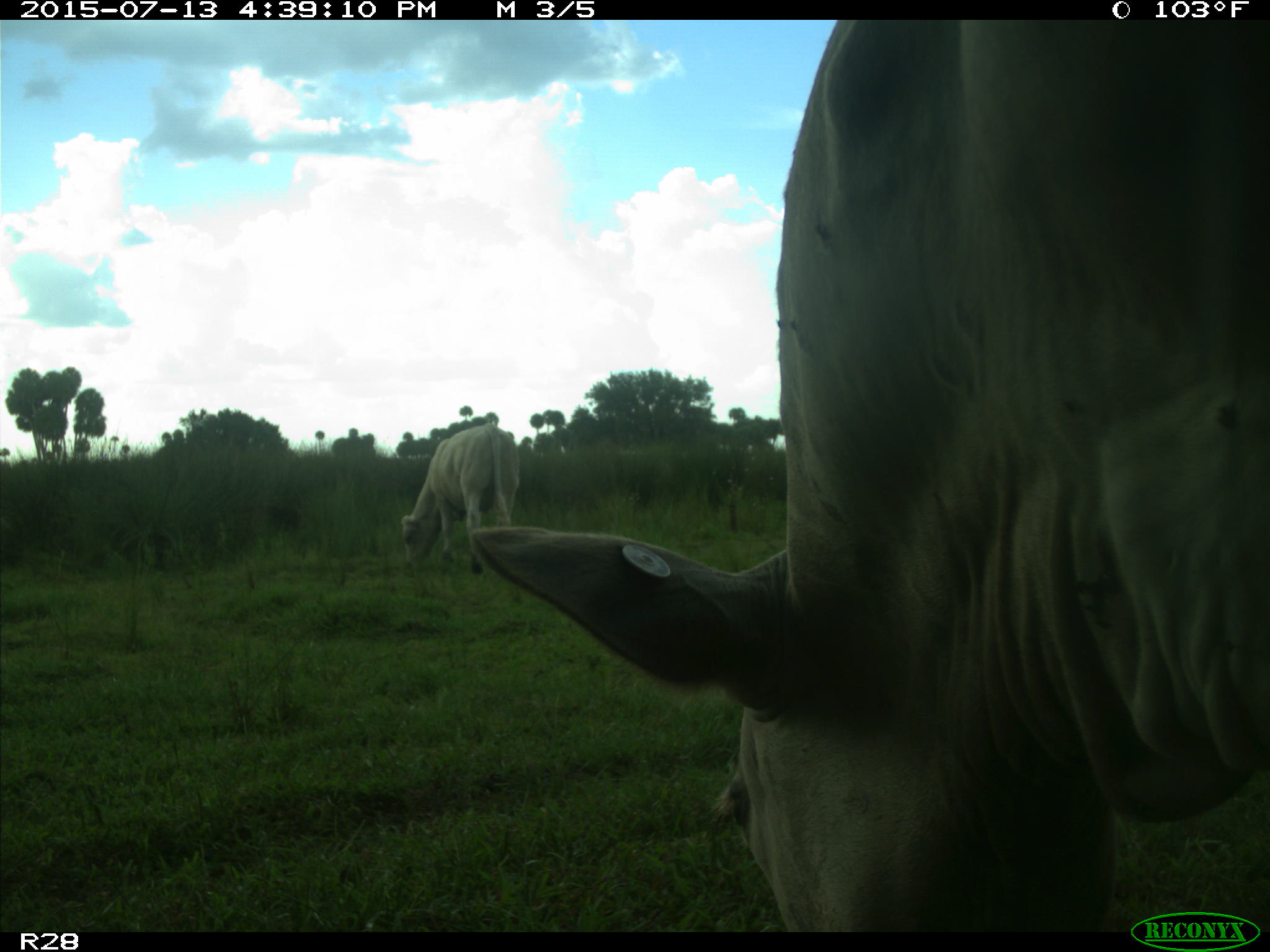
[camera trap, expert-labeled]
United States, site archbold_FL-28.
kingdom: Animalia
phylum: Chordata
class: Mammalia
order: Artiodactyla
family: Bovidae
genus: Bos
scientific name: Bos taurus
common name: domestic cow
Bos taurus (domestic cow).